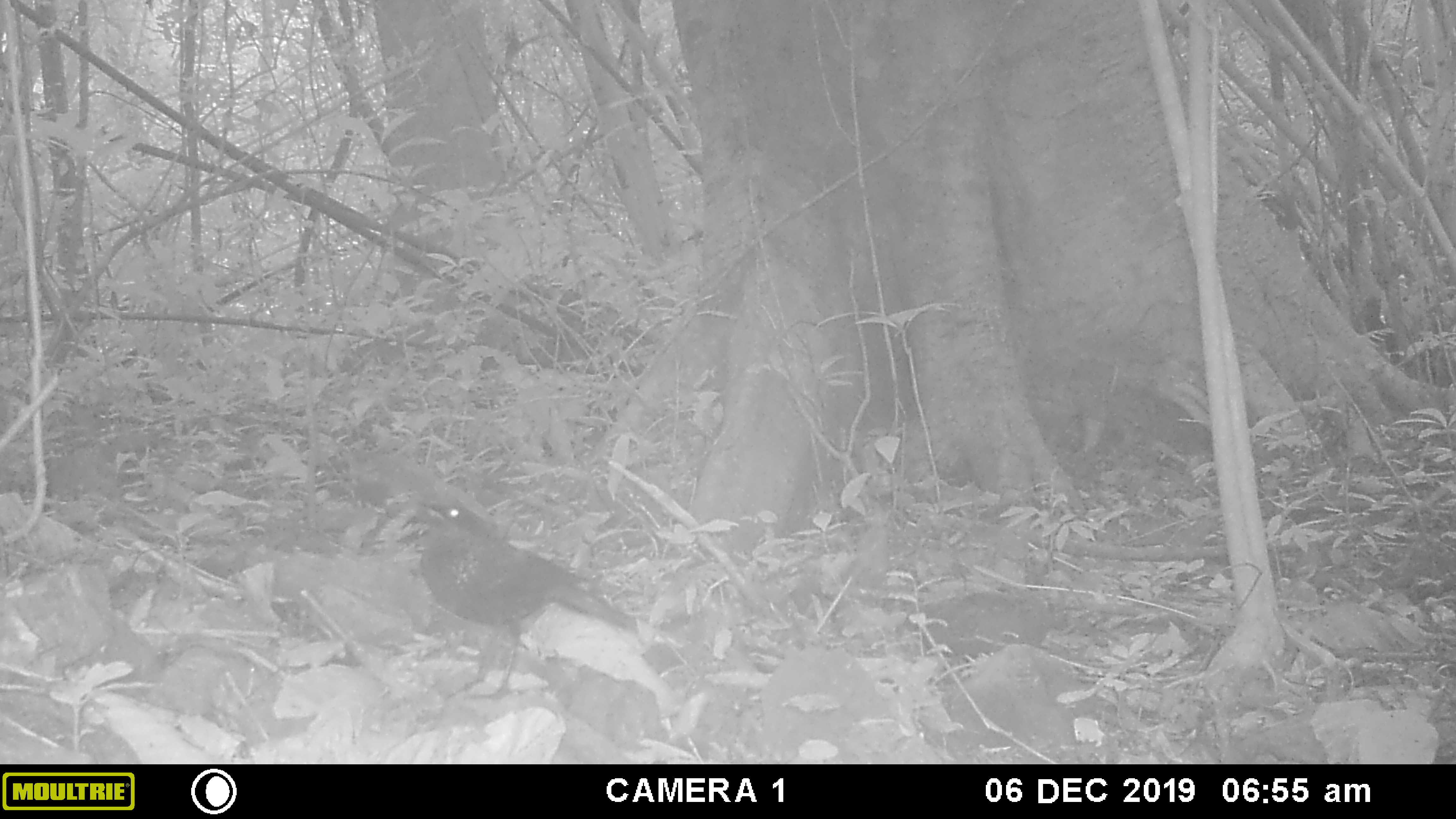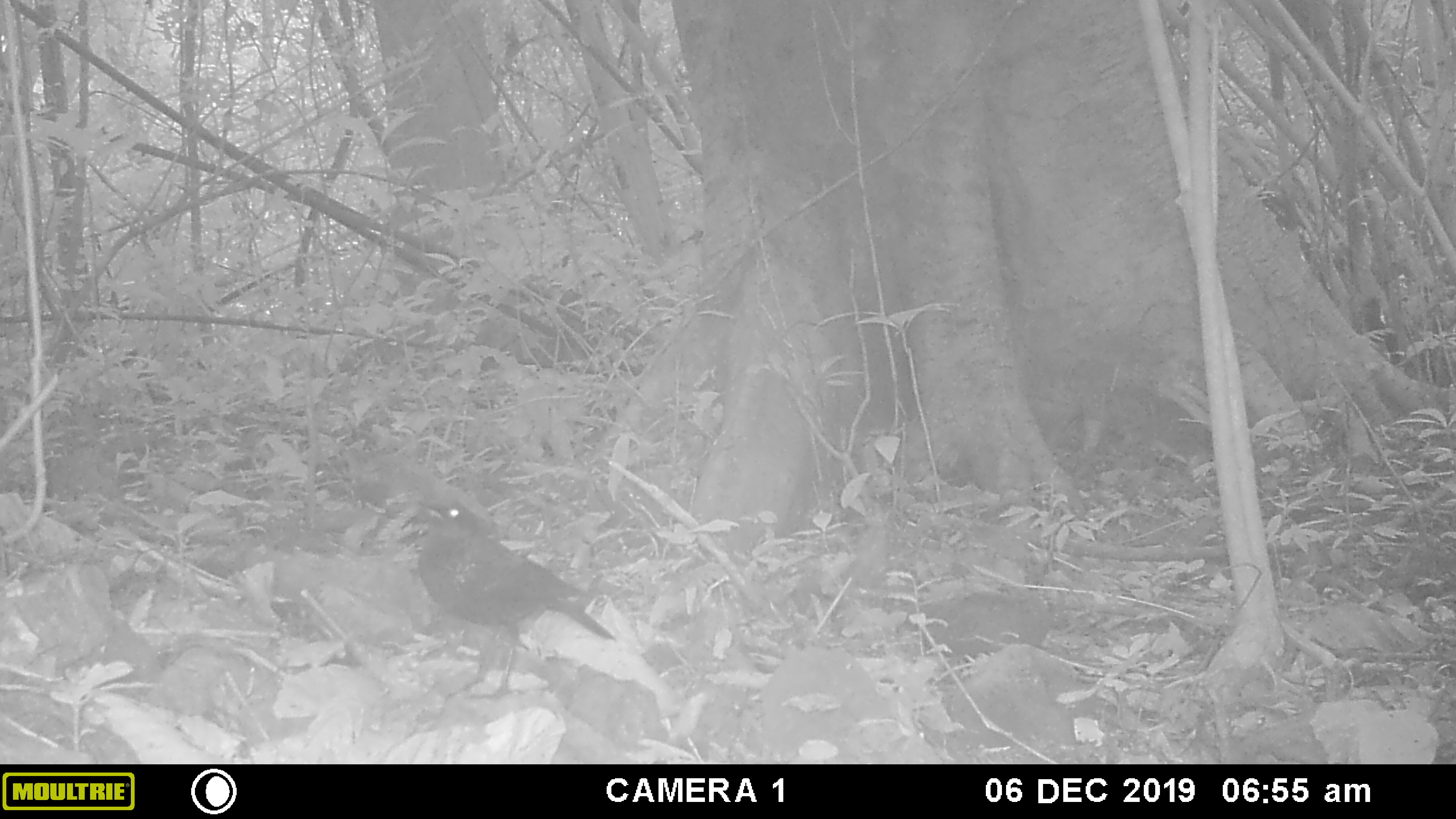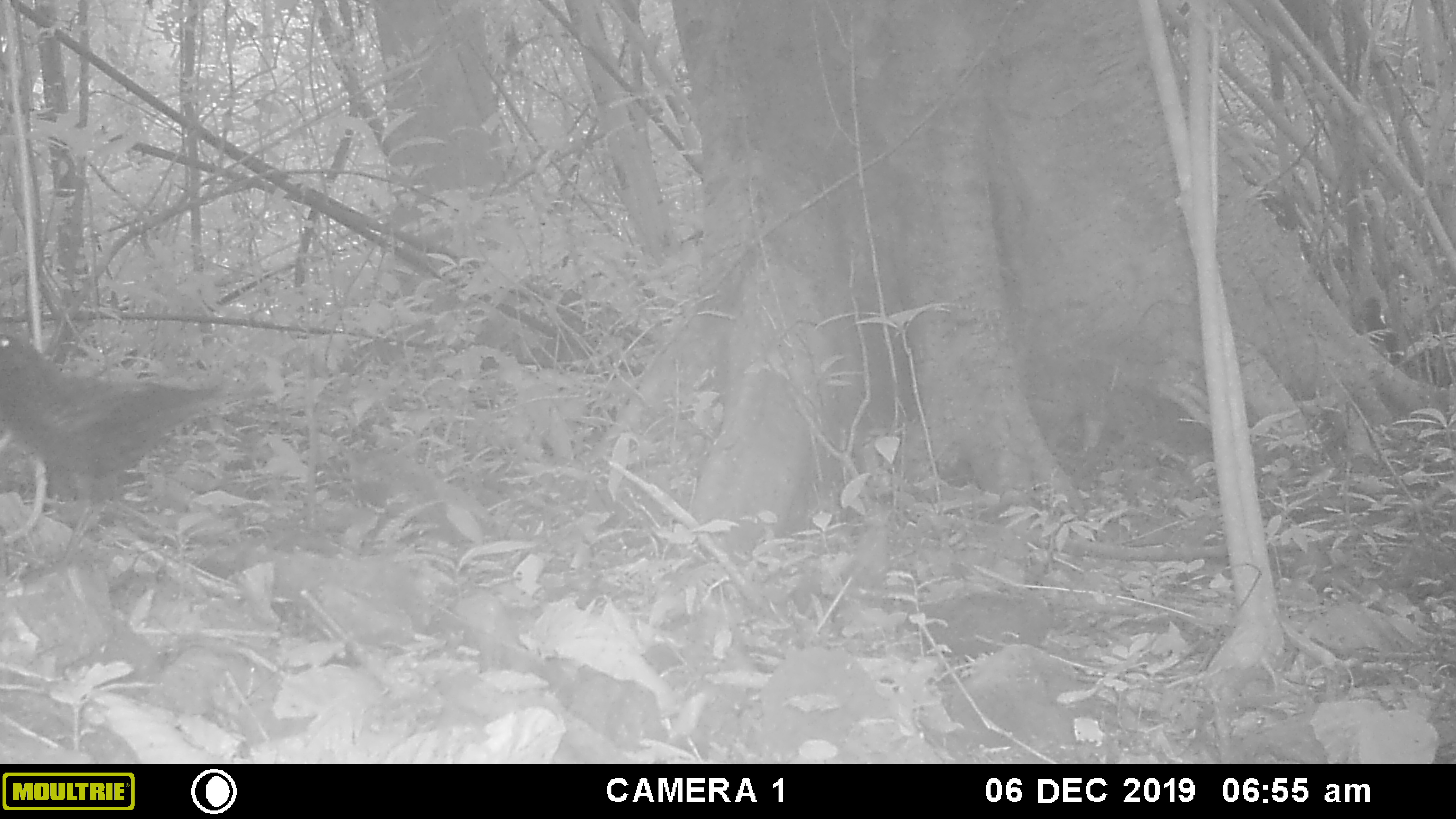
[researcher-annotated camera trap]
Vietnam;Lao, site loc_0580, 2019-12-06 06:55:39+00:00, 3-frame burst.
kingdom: Animalia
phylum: Chordata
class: Aves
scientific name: Aves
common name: bird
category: unidentified bird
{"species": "unidentified bird (bird) (Aves)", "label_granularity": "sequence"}